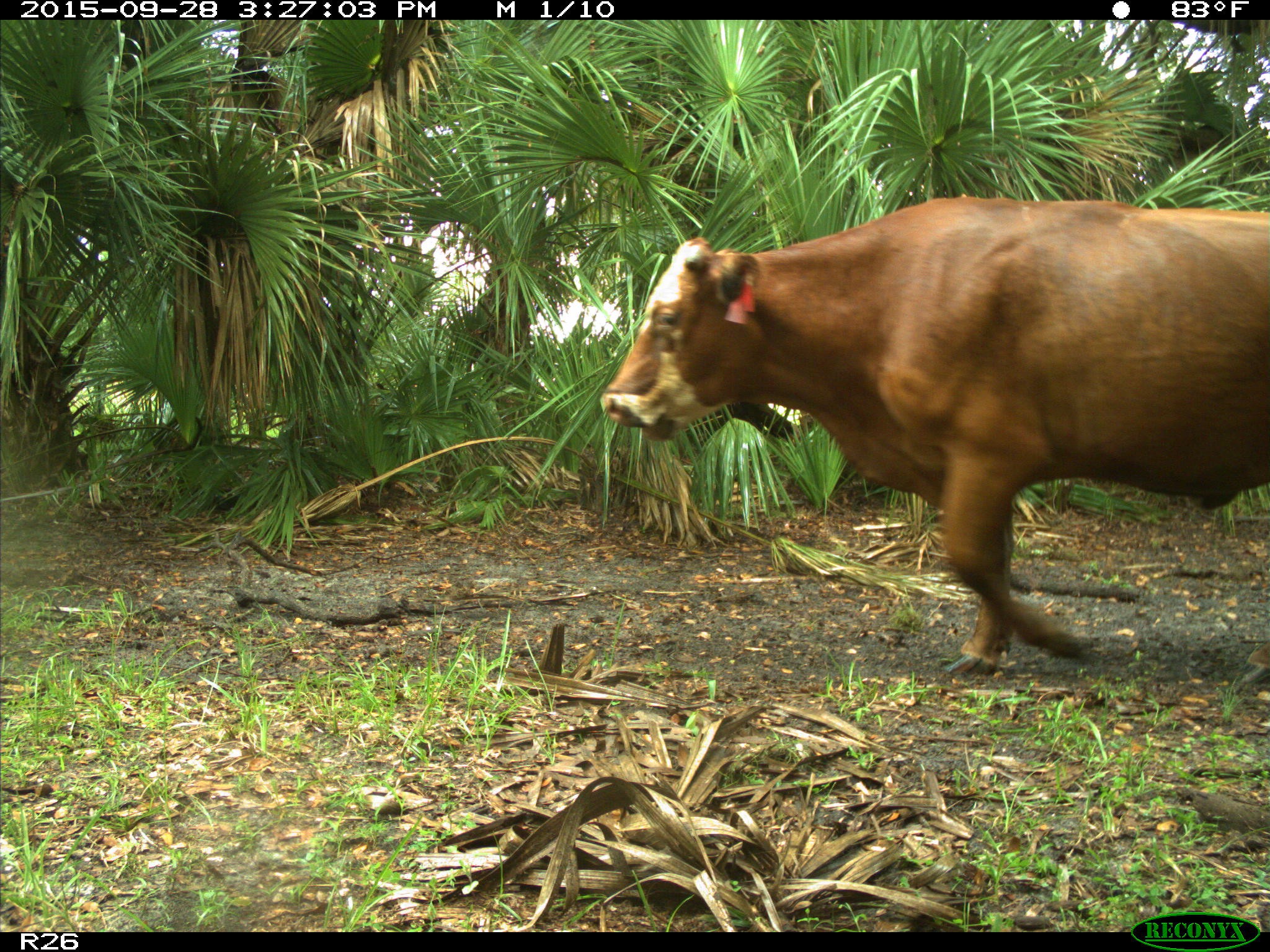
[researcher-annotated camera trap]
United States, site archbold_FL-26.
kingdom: Animalia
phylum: Chordata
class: Mammalia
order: Artiodactyla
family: Bovidae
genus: Bos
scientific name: Bos taurus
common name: domestic cow